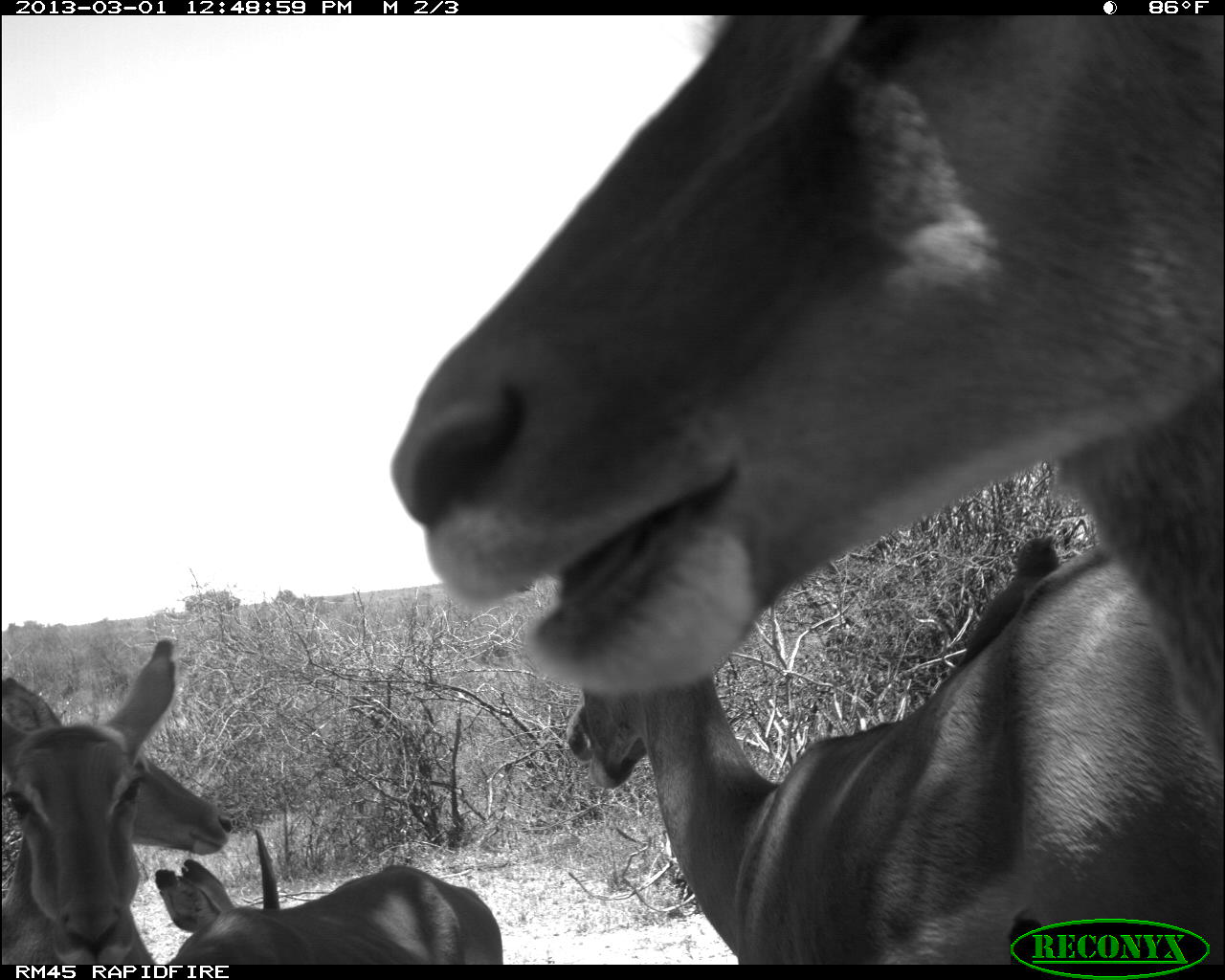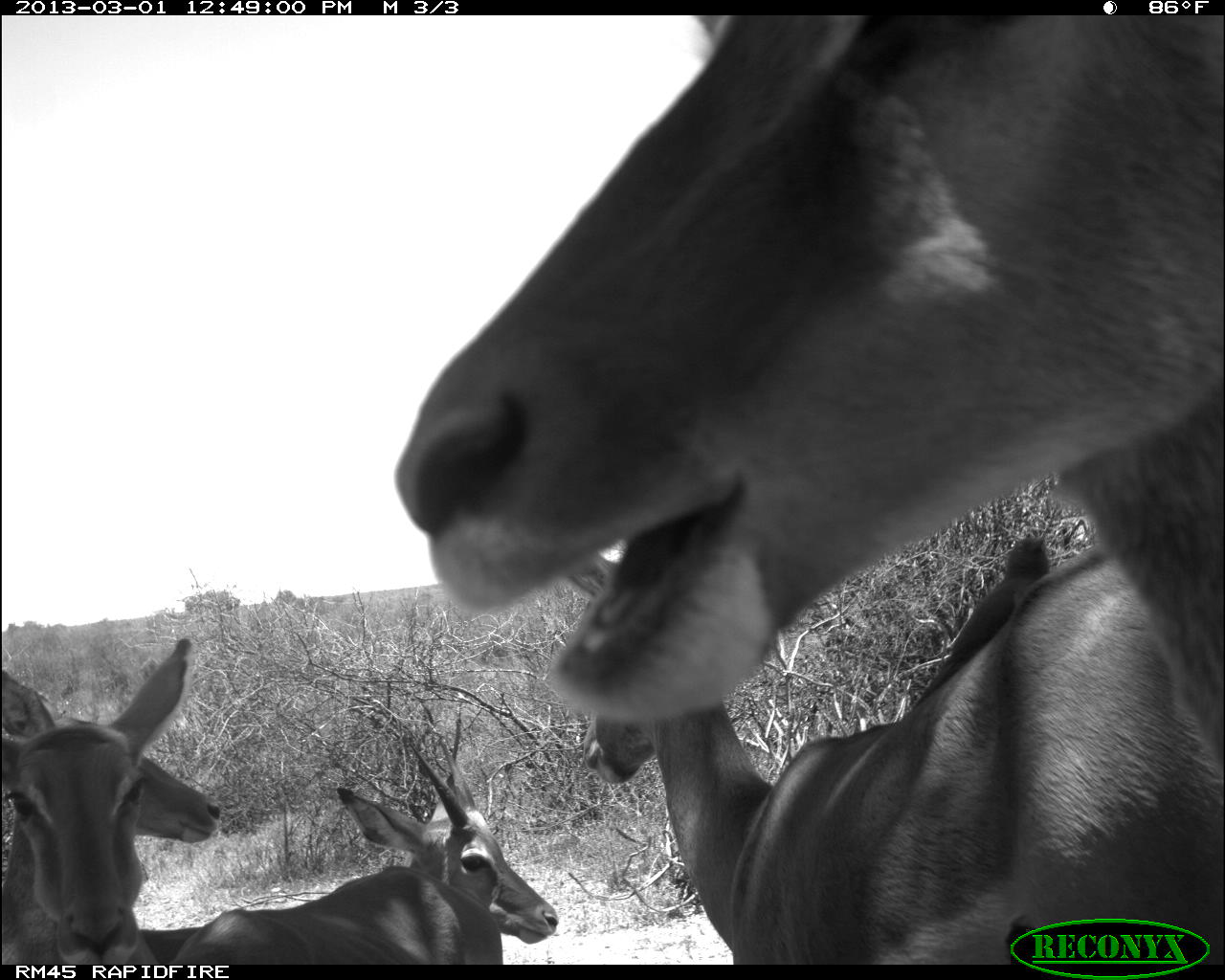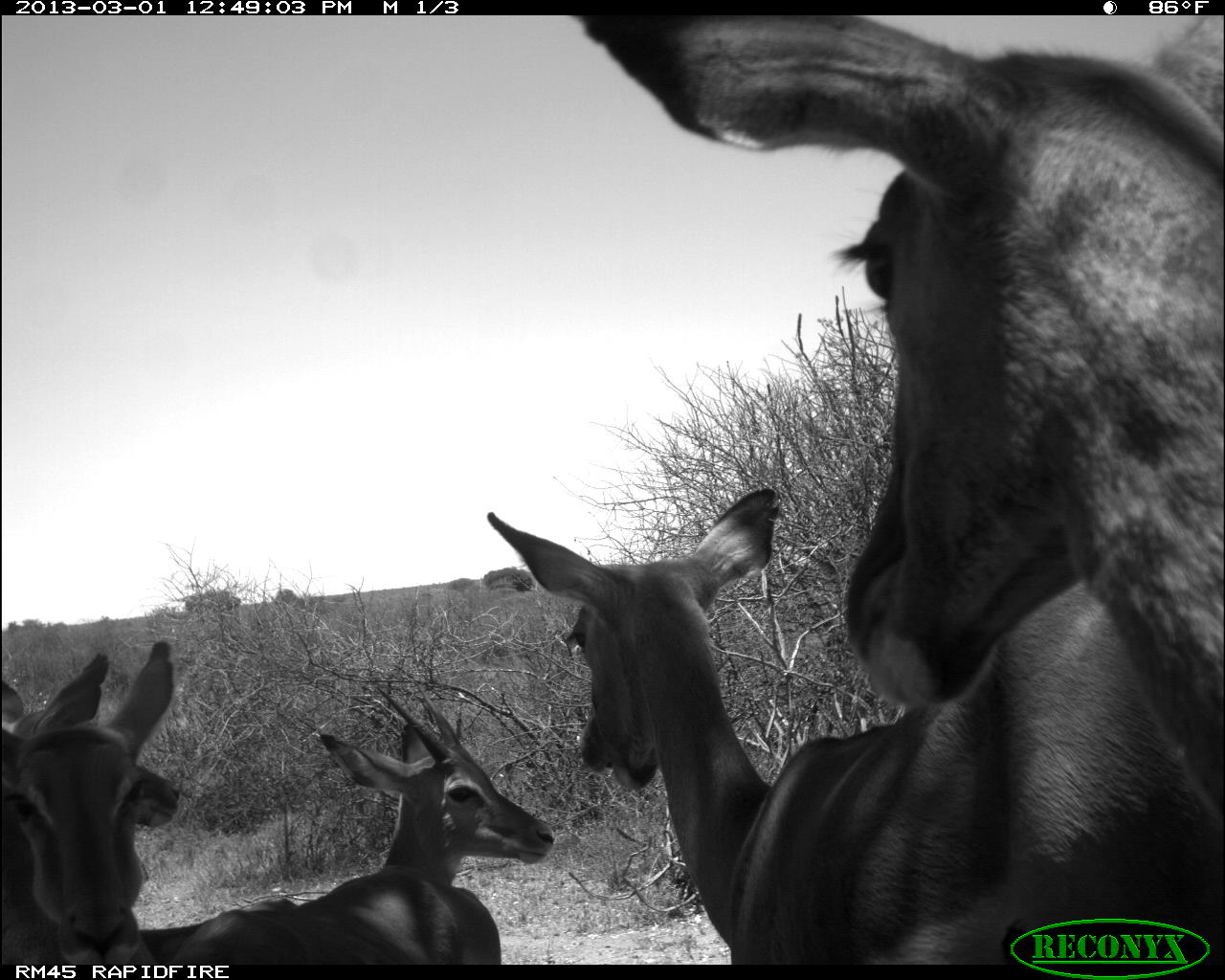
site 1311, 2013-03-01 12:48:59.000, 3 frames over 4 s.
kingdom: Animalia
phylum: Chordata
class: Mammalia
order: Artiodactyla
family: Bovidae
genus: Aepyceros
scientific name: Aepyceros melampus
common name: impala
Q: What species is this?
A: Aepyceros melampus (impala).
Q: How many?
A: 5.